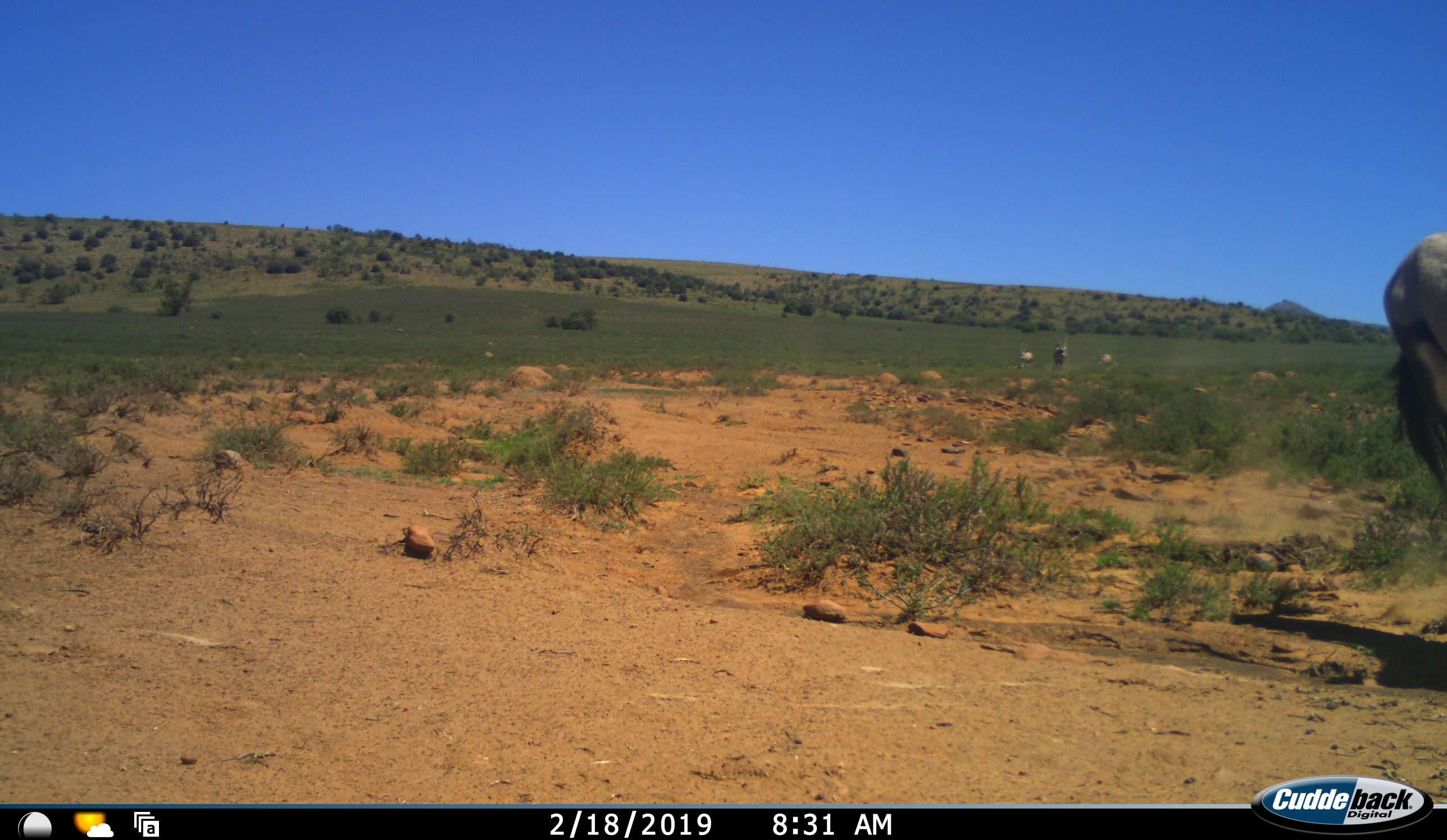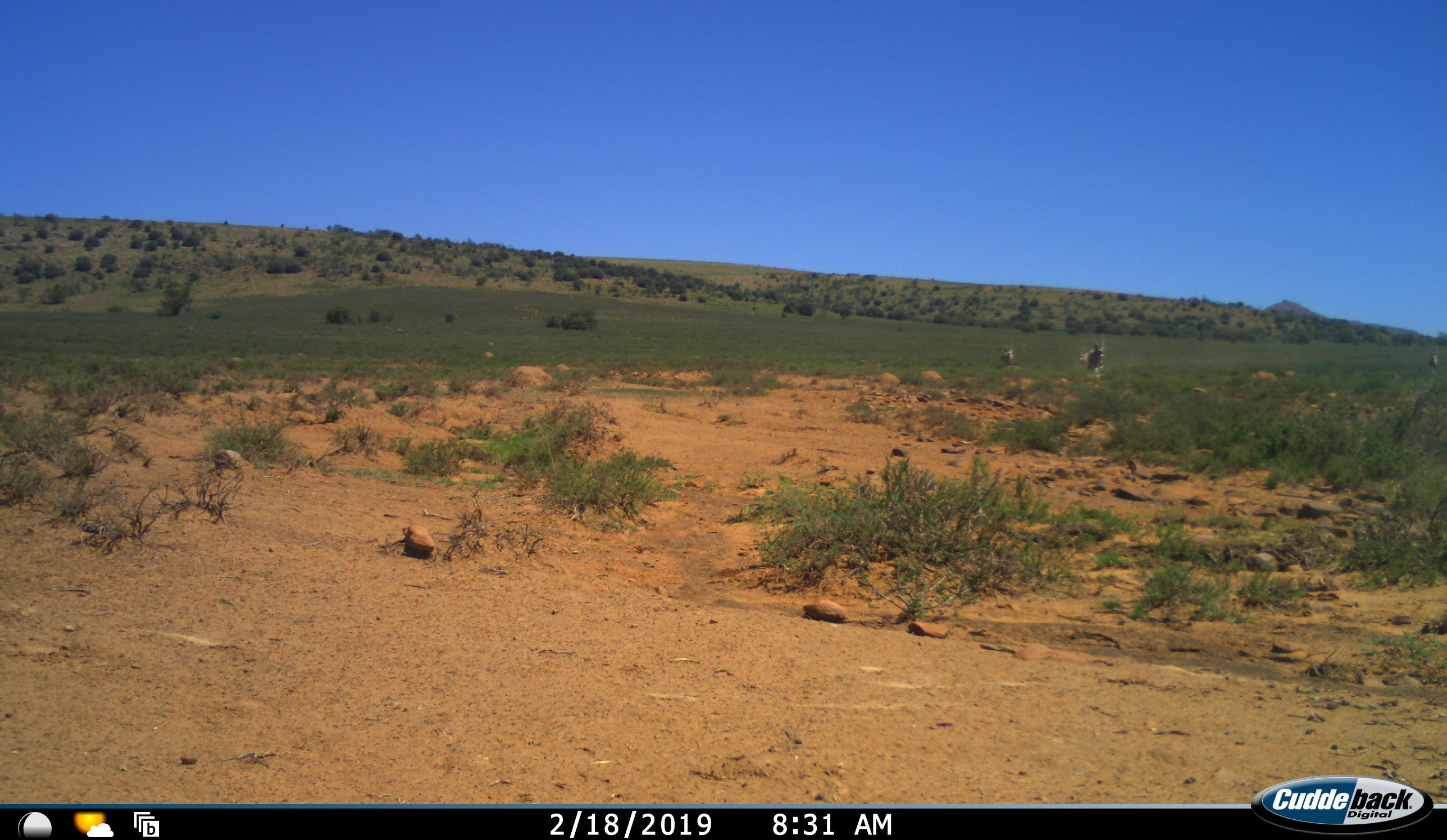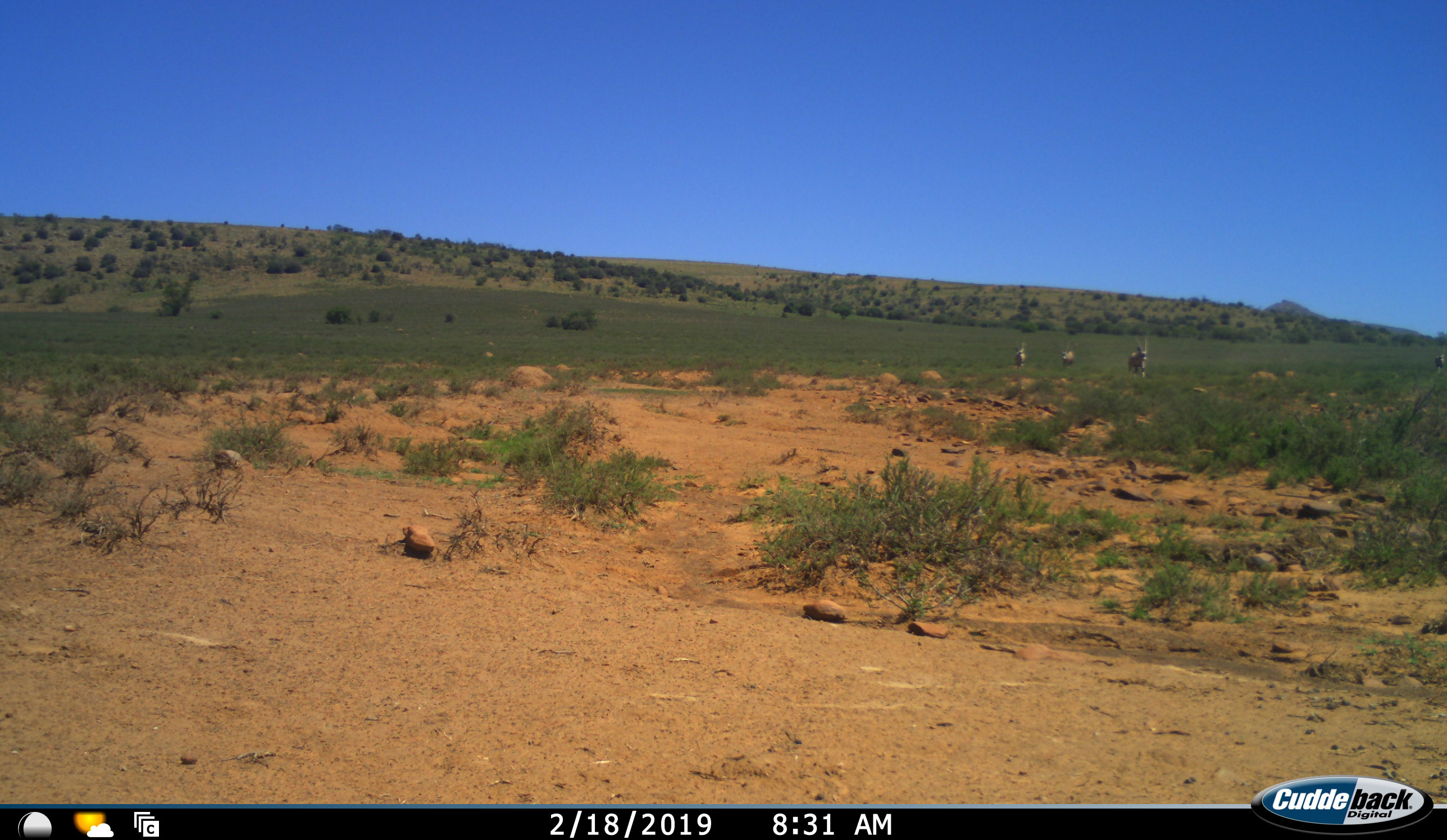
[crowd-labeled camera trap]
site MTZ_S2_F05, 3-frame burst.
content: unidentified animal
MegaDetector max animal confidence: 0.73